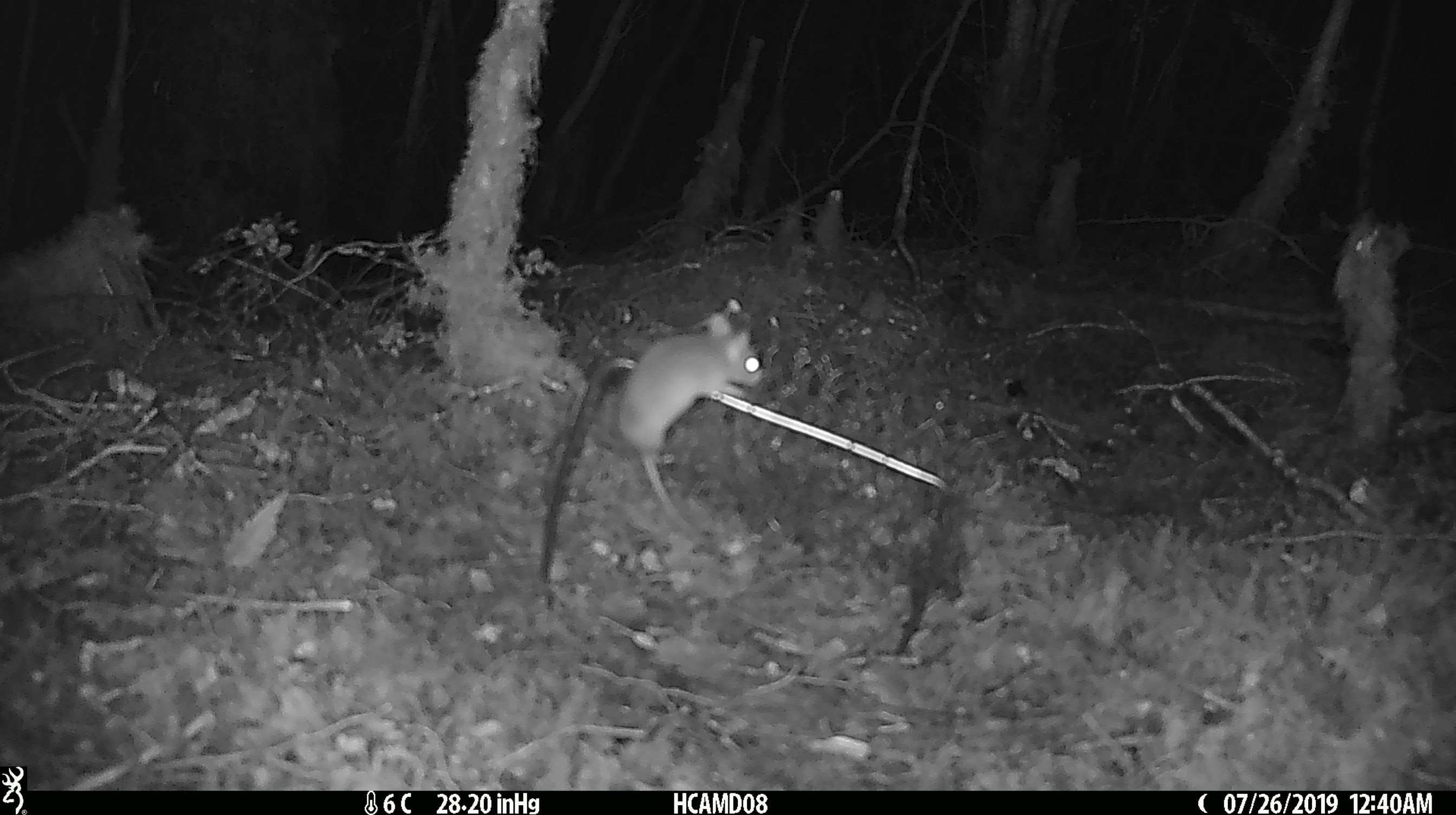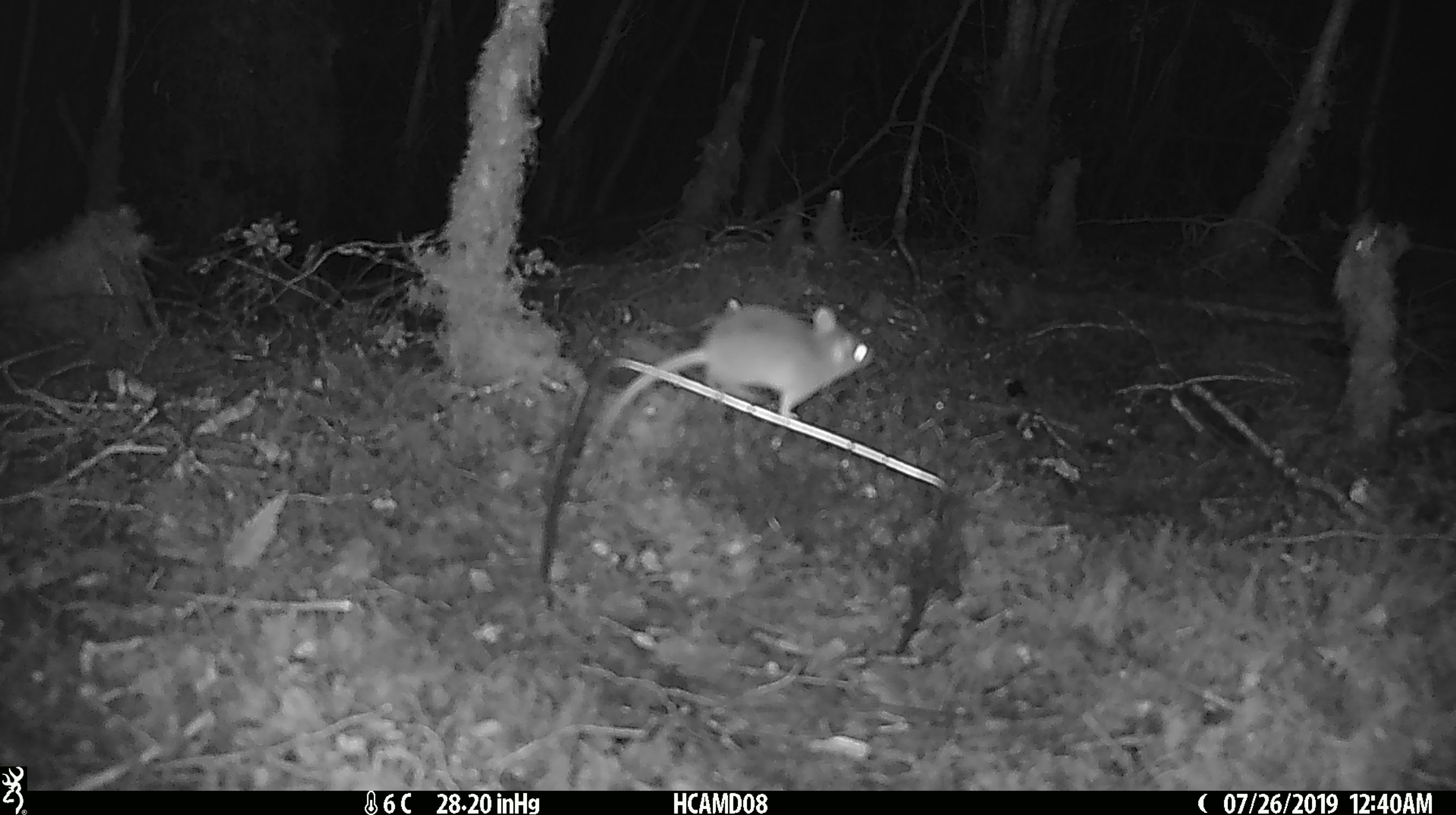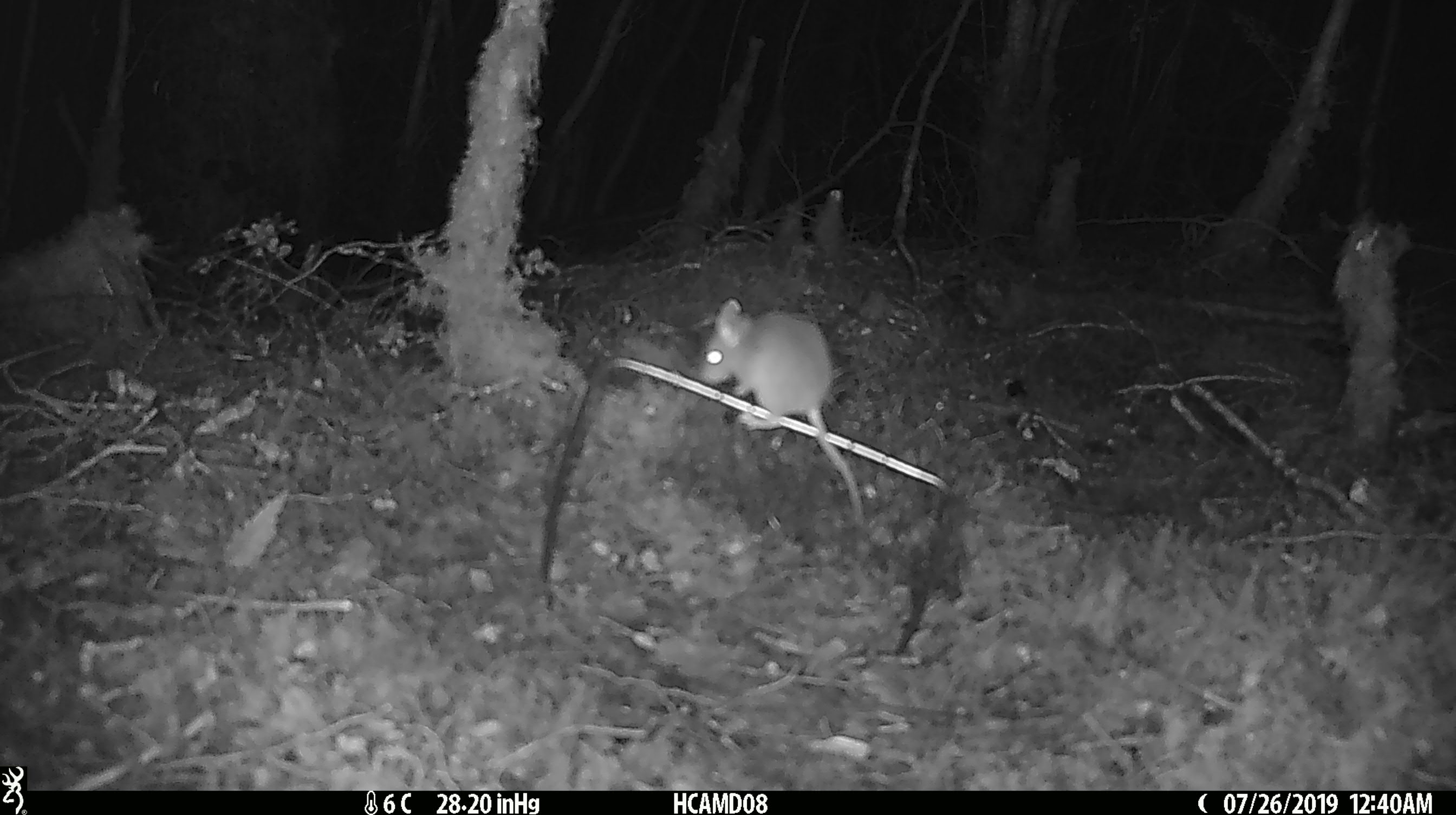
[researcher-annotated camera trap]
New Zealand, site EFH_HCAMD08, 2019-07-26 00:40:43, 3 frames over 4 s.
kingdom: Animalia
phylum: Chordata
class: Mammalia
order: Rodentia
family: Muridae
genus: Mus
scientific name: Mus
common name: mouse